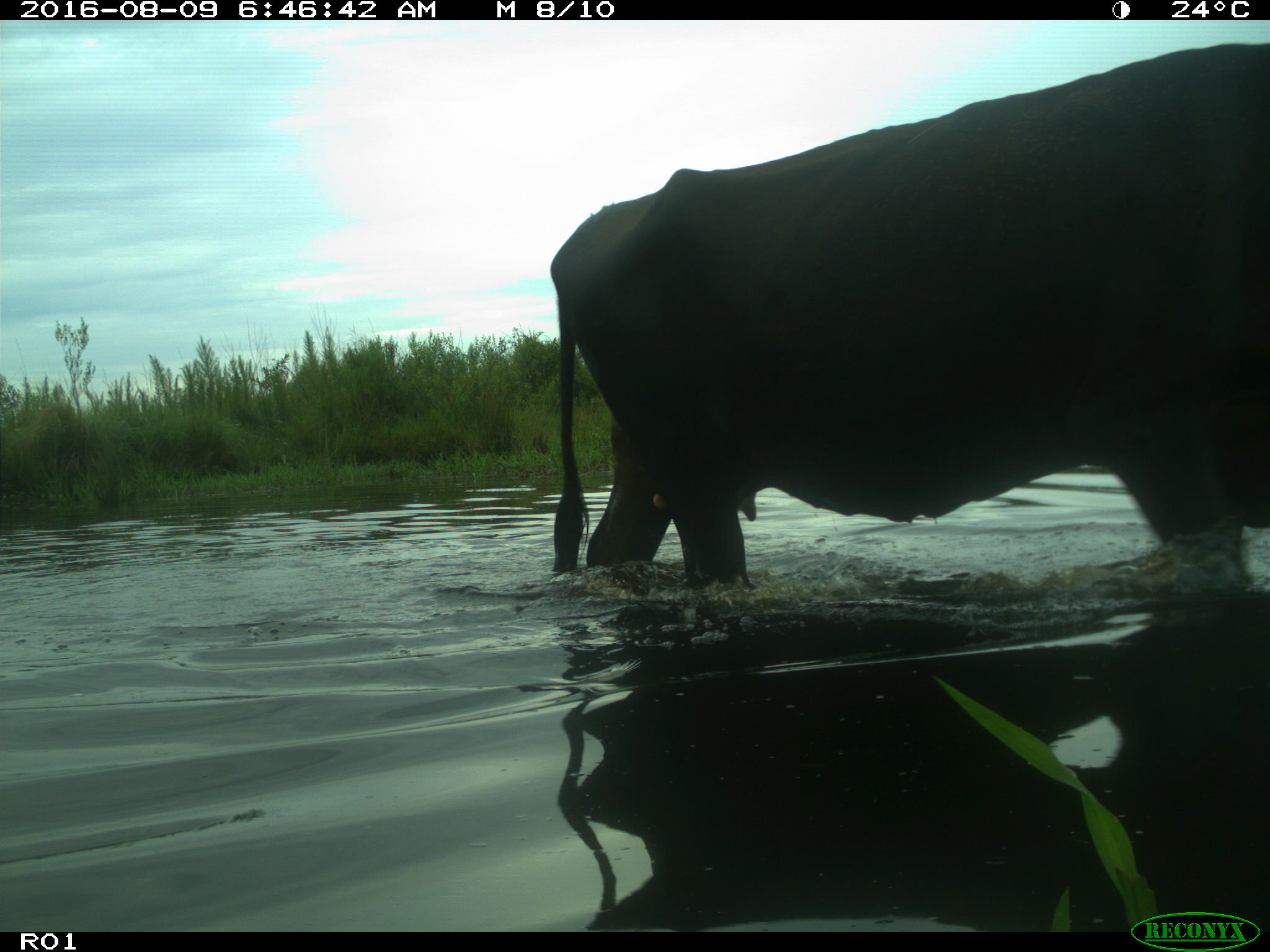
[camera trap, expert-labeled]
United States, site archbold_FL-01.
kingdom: Animalia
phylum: Chordata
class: Mammalia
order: Artiodactyla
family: Bovidae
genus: Bos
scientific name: Bos taurus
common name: domestic cow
Bos taurus (domestic cow).